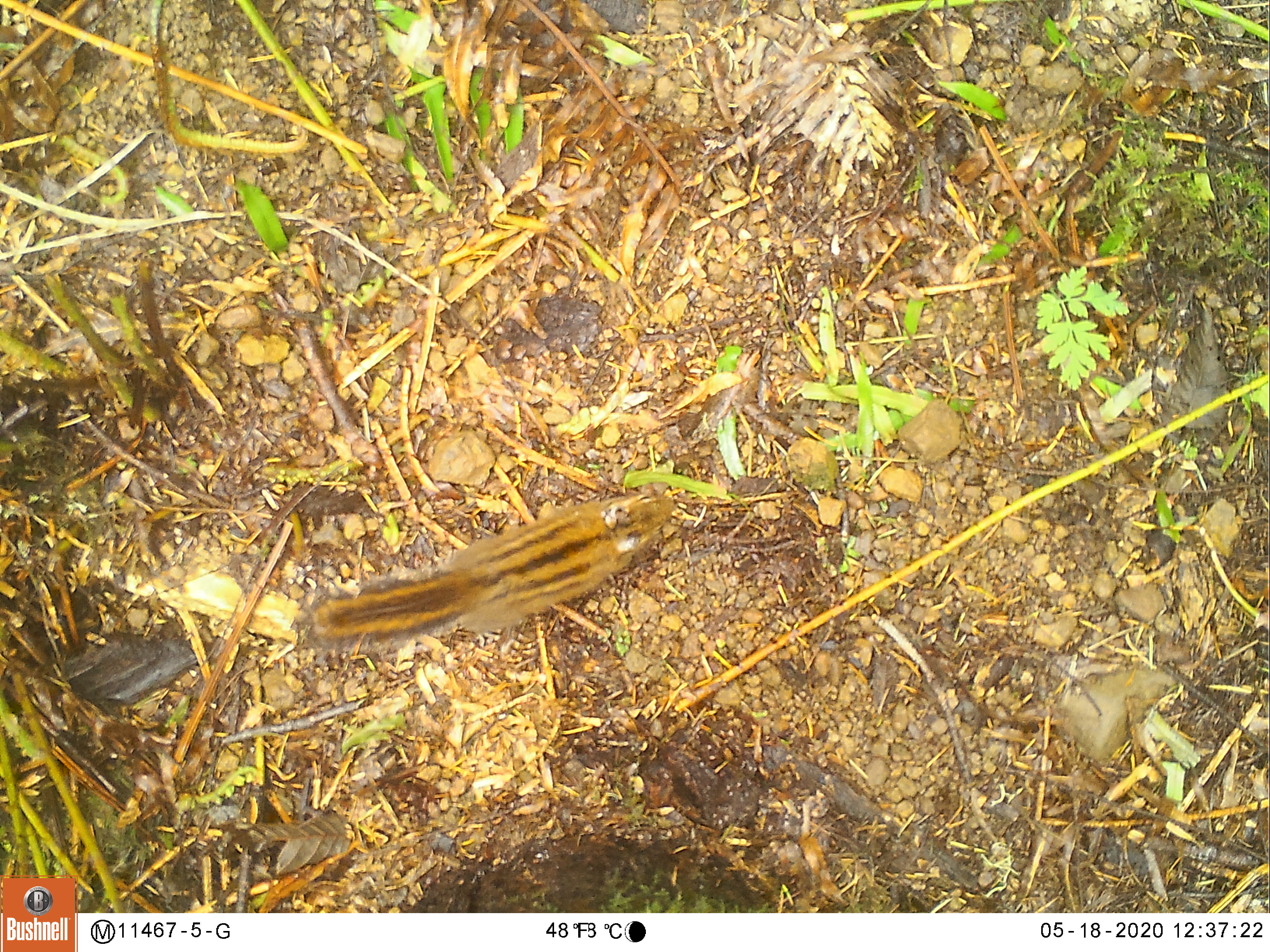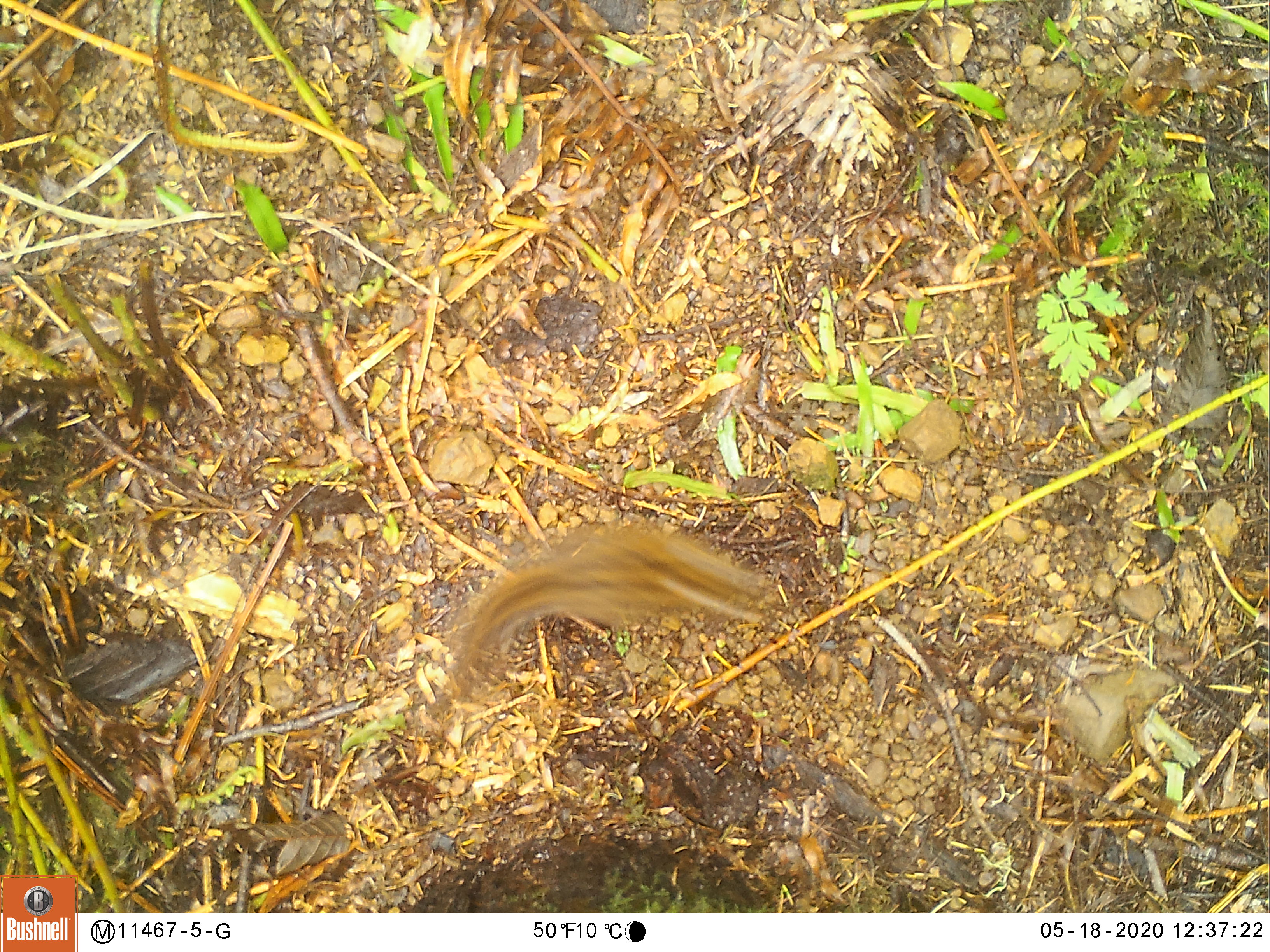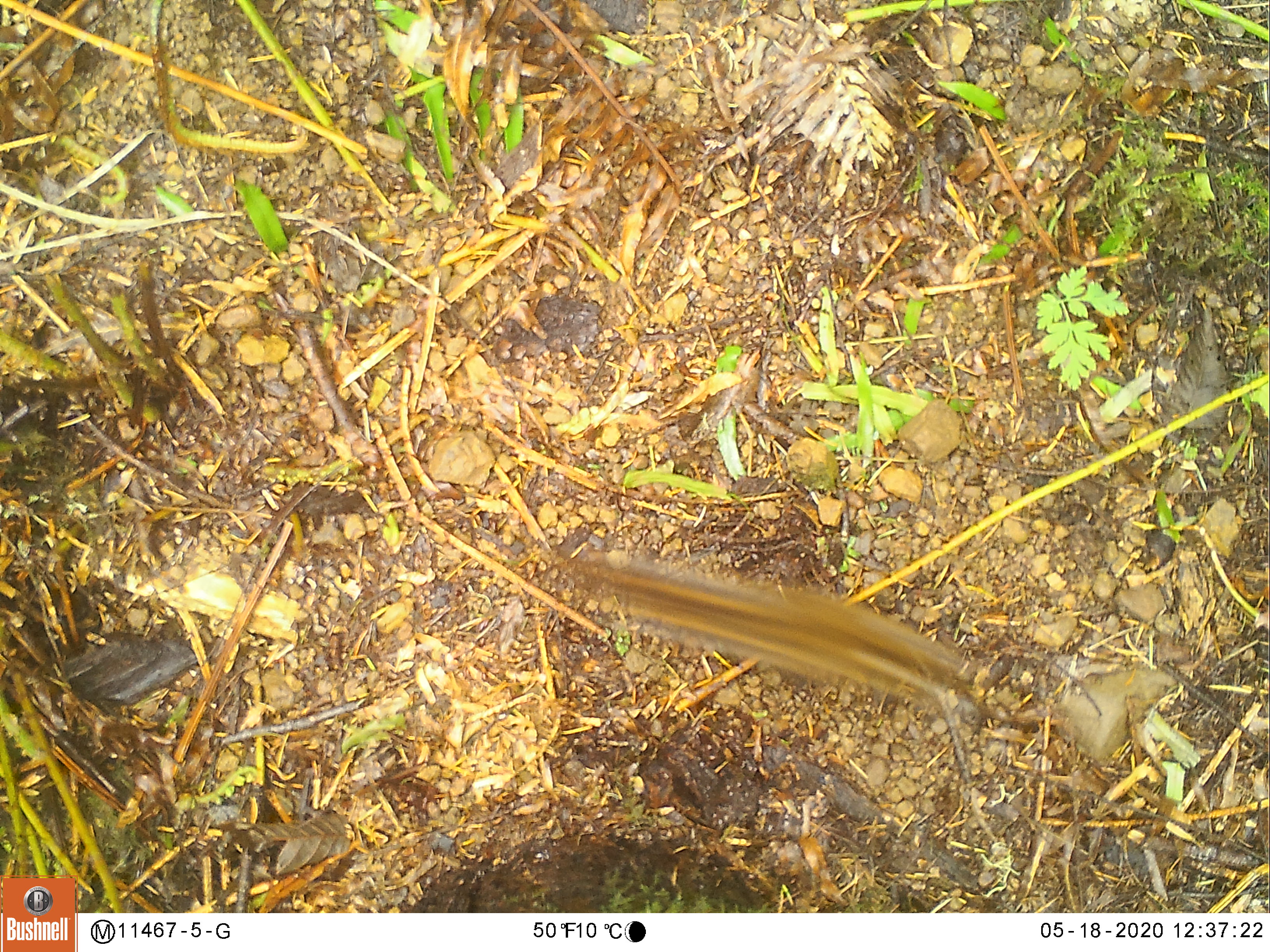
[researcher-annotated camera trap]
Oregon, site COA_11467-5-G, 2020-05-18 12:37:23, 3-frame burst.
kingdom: Animalia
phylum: Chordata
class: Mammalia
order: Rodentia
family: Sciuridae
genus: Neotamias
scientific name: Neotamias townsendii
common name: townsend's chipmunk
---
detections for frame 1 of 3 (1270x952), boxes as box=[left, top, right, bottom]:
townsend's chipmunk: box=[292, 483, 688, 657]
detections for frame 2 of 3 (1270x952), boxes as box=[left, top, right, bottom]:
townsend's chipmunk: box=[443, 518, 776, 702]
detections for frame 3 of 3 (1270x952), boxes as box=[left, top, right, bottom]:
townsend's chipmunk: box=[558, 543, 1006, 730]